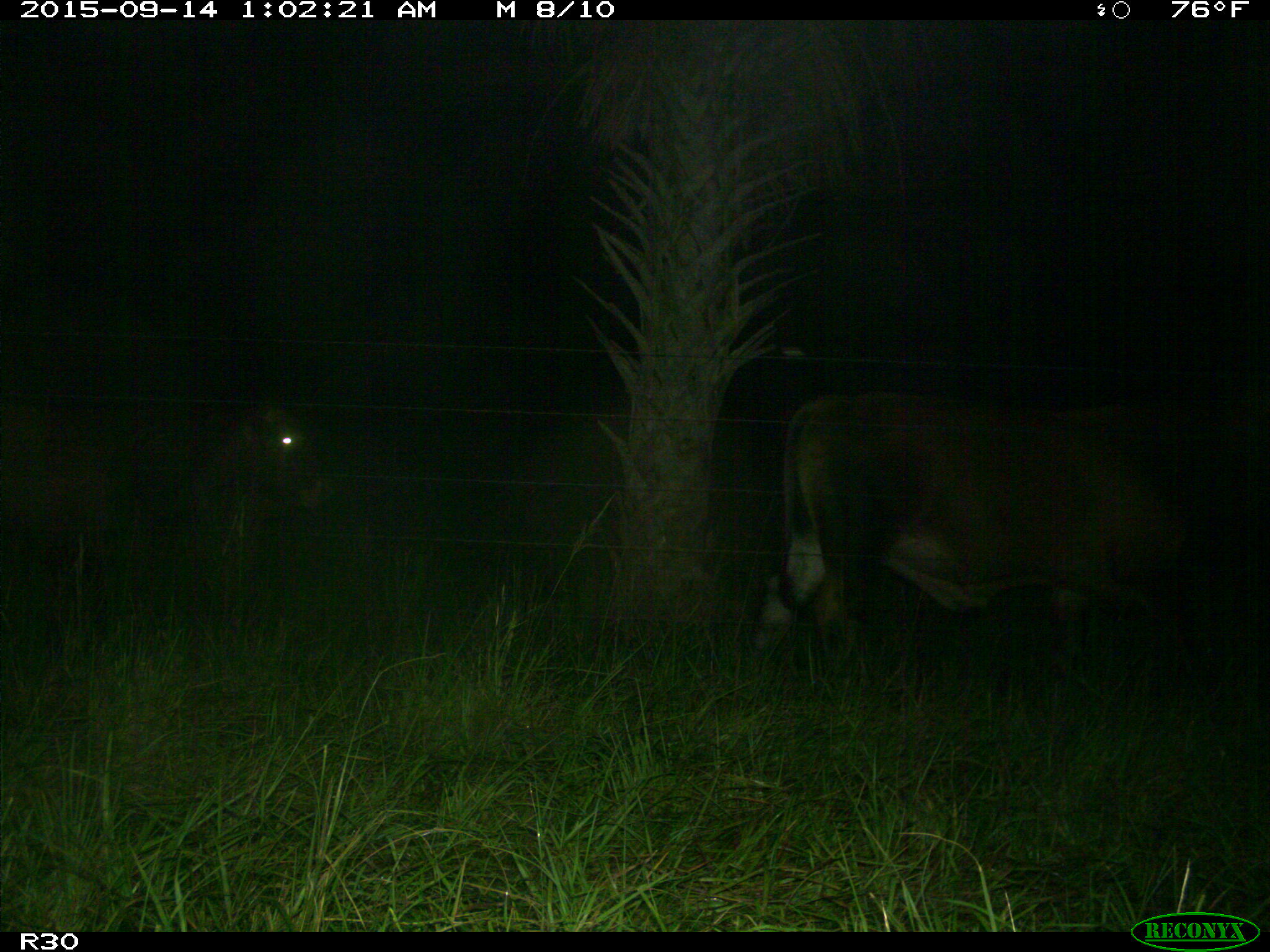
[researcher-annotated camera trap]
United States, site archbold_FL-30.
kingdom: Animalia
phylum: Chordata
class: Mammalia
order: Artiodactyla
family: Bovidae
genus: Bos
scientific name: Bos taurus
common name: domestic cow